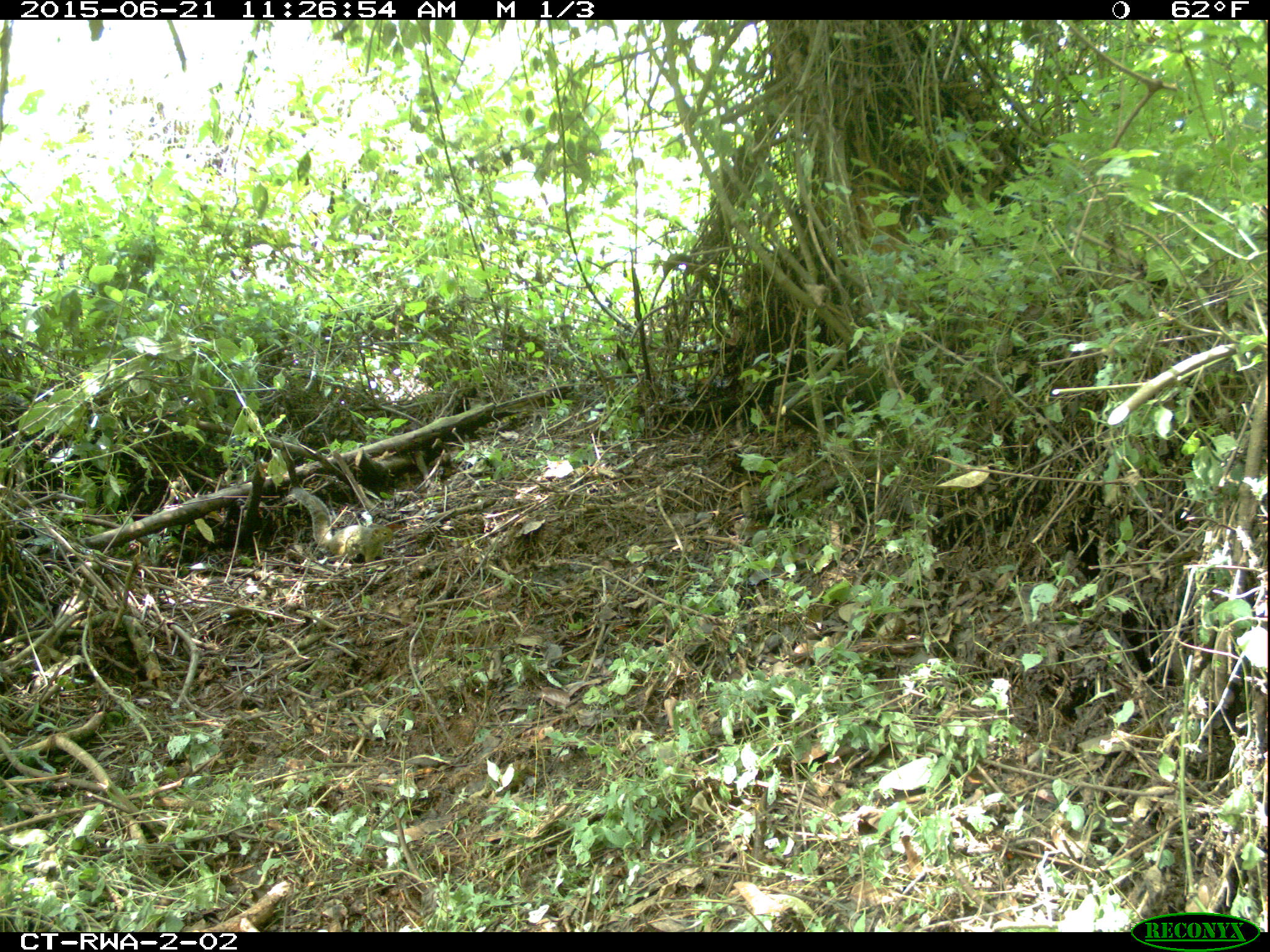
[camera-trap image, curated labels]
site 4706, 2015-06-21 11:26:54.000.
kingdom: Animalia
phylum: Chordata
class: Mammalia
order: Rodentia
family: Sciuridae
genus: Funisciurus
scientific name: Funisciurus carruthersi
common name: carruther's mountain squirrel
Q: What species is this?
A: Funisciurus carruthersi (carruther's mountain squirrel).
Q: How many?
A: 1.